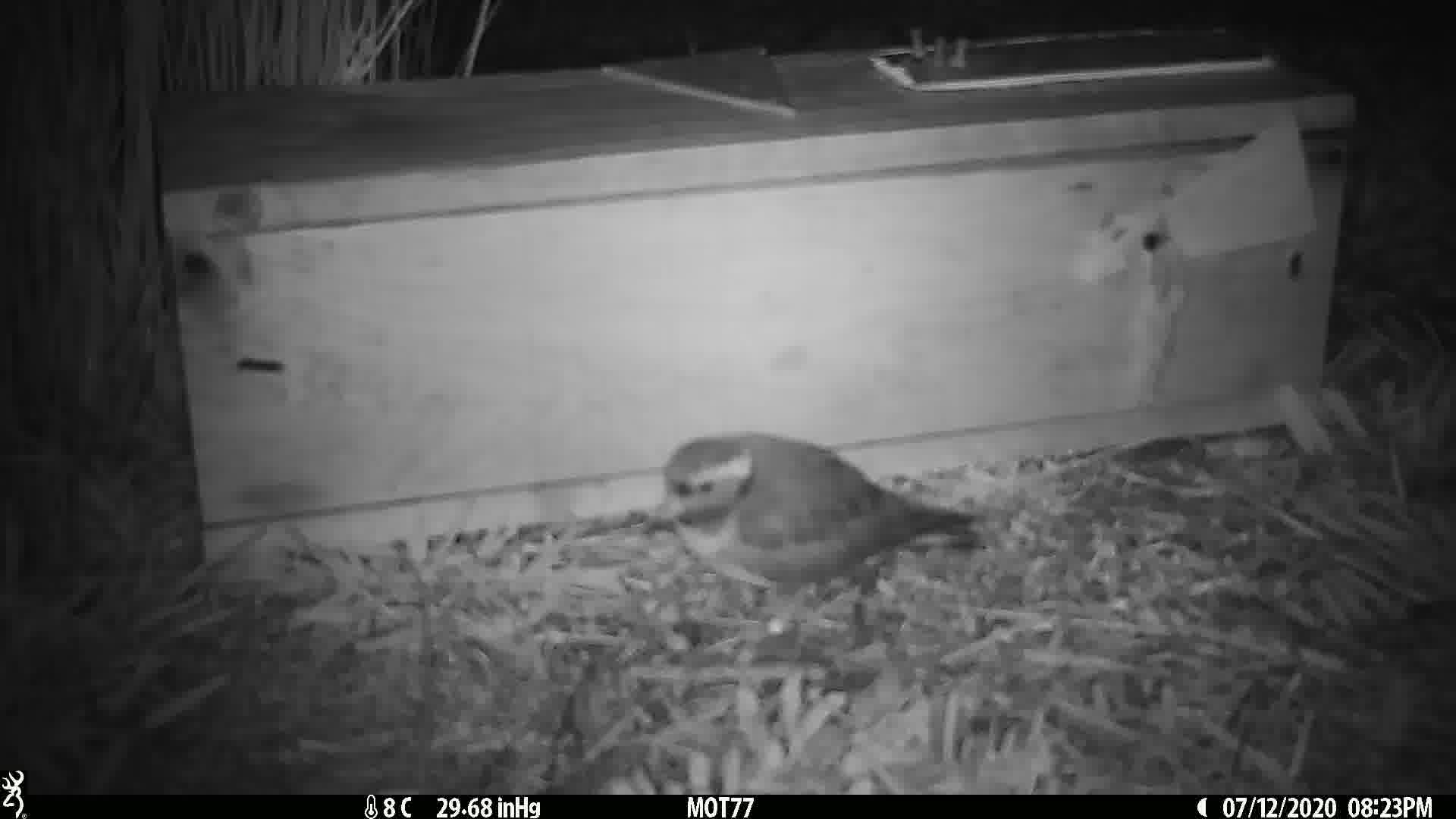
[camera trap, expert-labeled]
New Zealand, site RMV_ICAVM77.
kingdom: Animalia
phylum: Chordata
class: Aves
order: Charadriiformes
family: Charadriidae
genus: Thinornis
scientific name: Thinornis novaeseelandiae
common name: shore plover